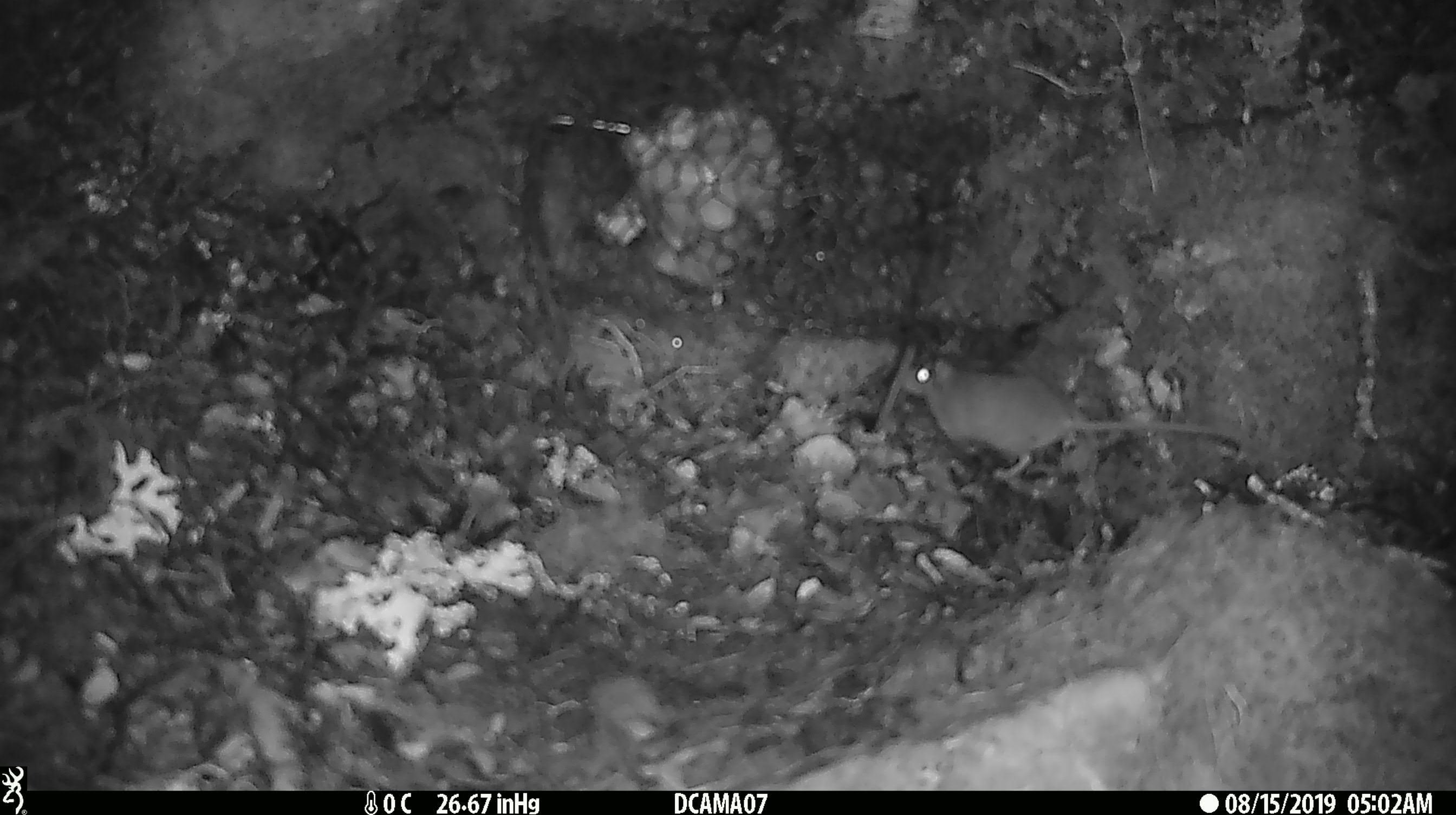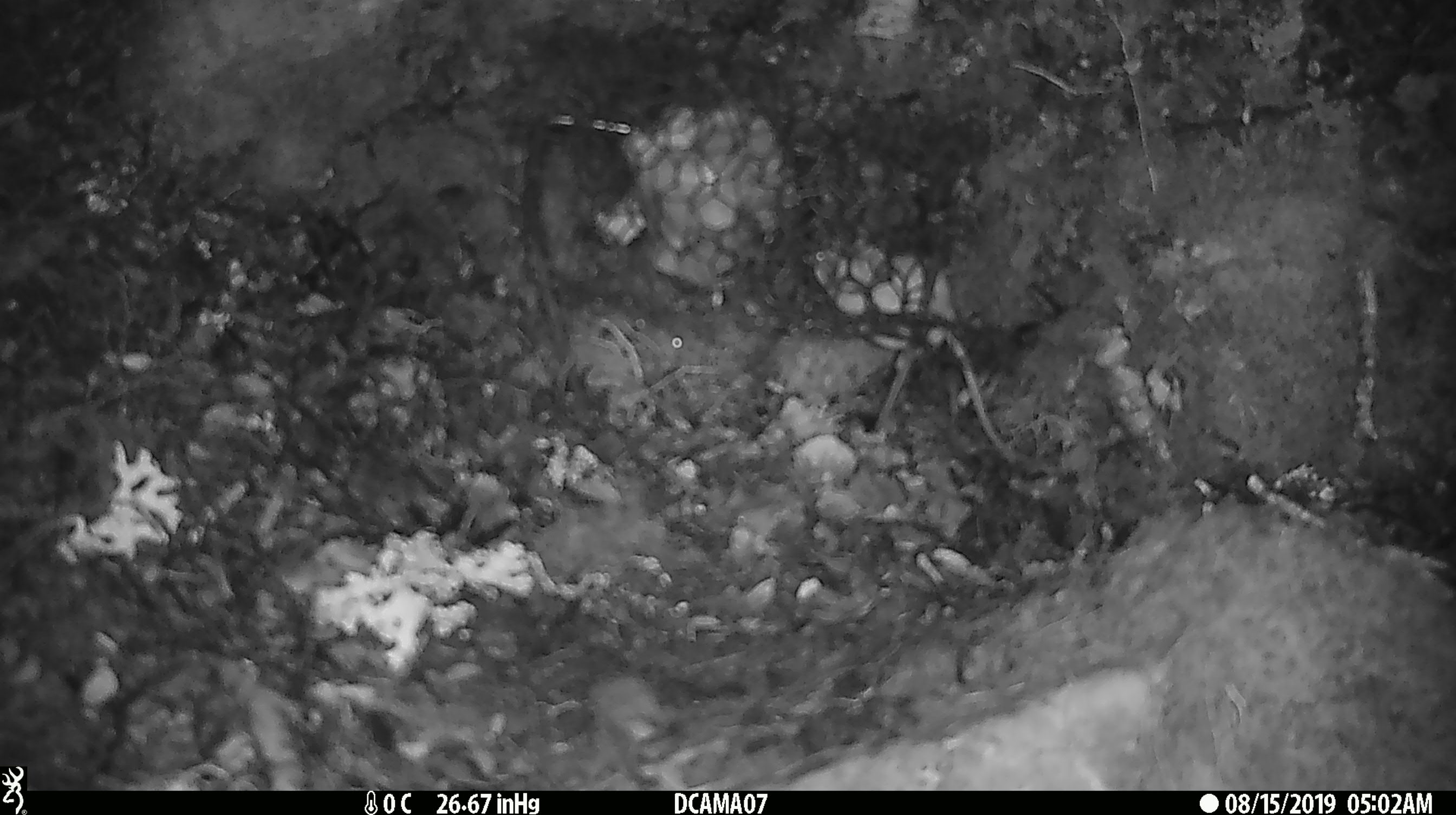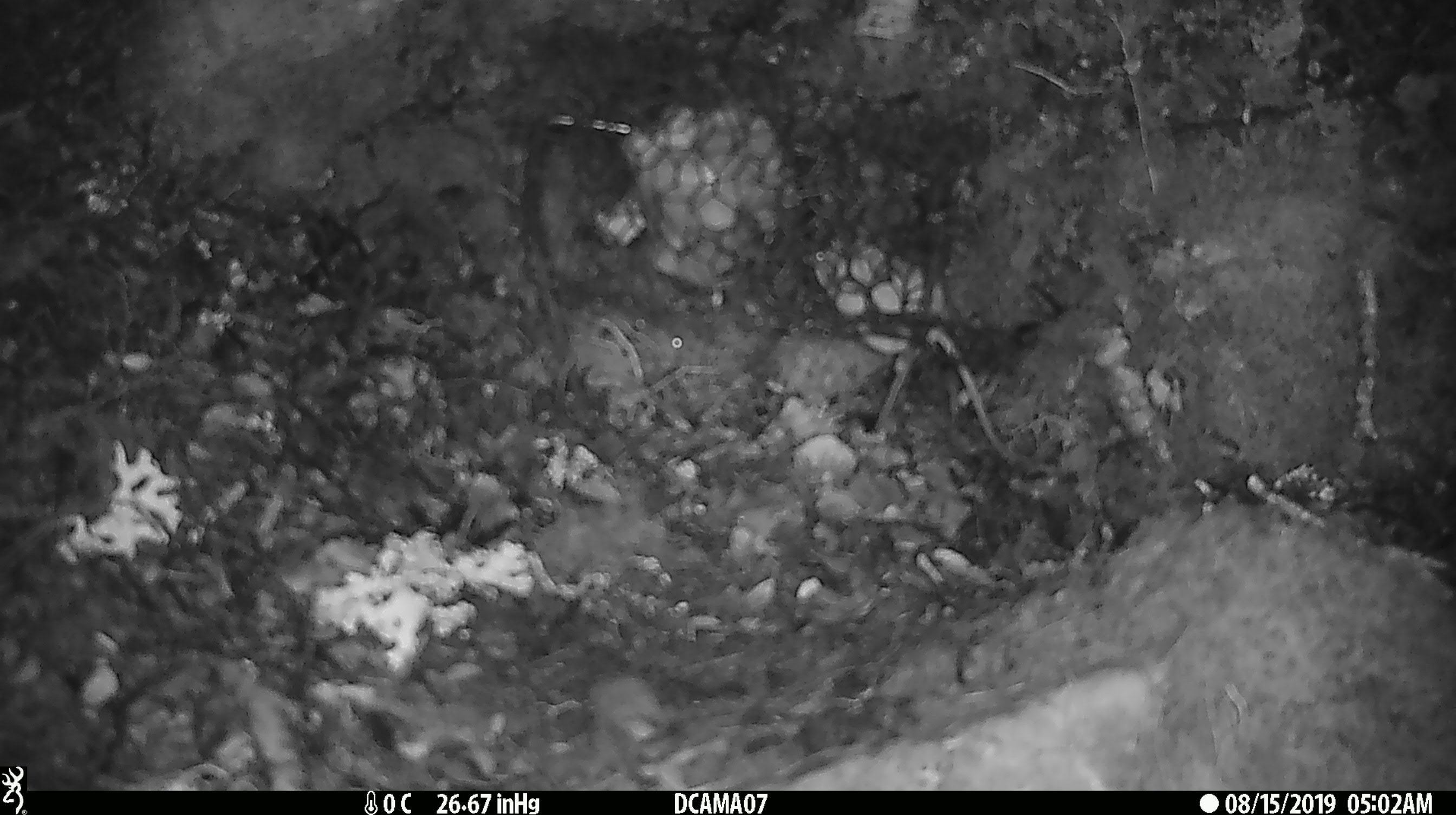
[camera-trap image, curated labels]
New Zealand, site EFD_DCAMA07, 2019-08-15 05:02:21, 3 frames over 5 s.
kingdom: Animalia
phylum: Chordata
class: Mammalia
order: Rodentia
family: Muridae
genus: Mus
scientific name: Mus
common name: mouse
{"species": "mouse (Mus)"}